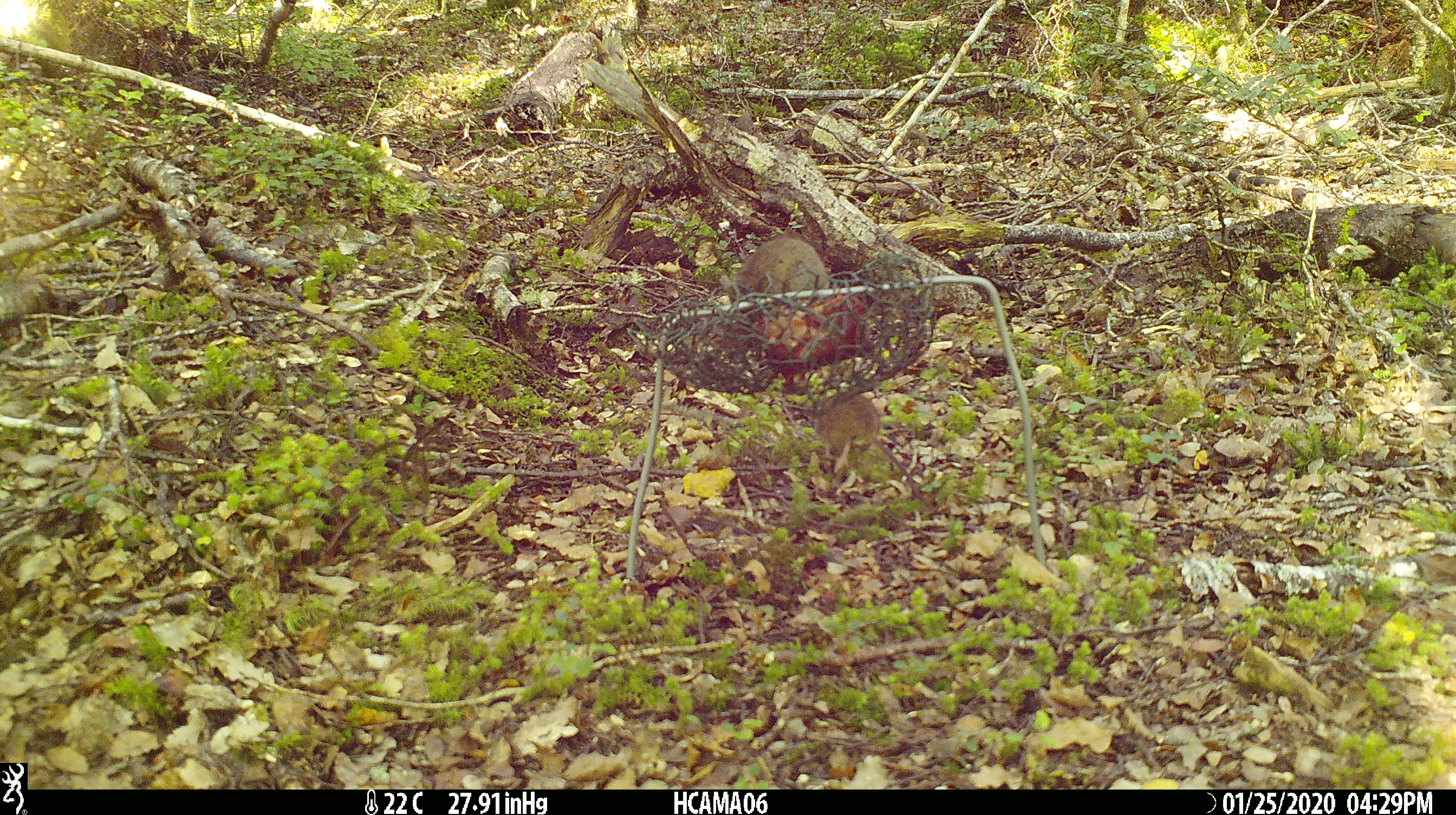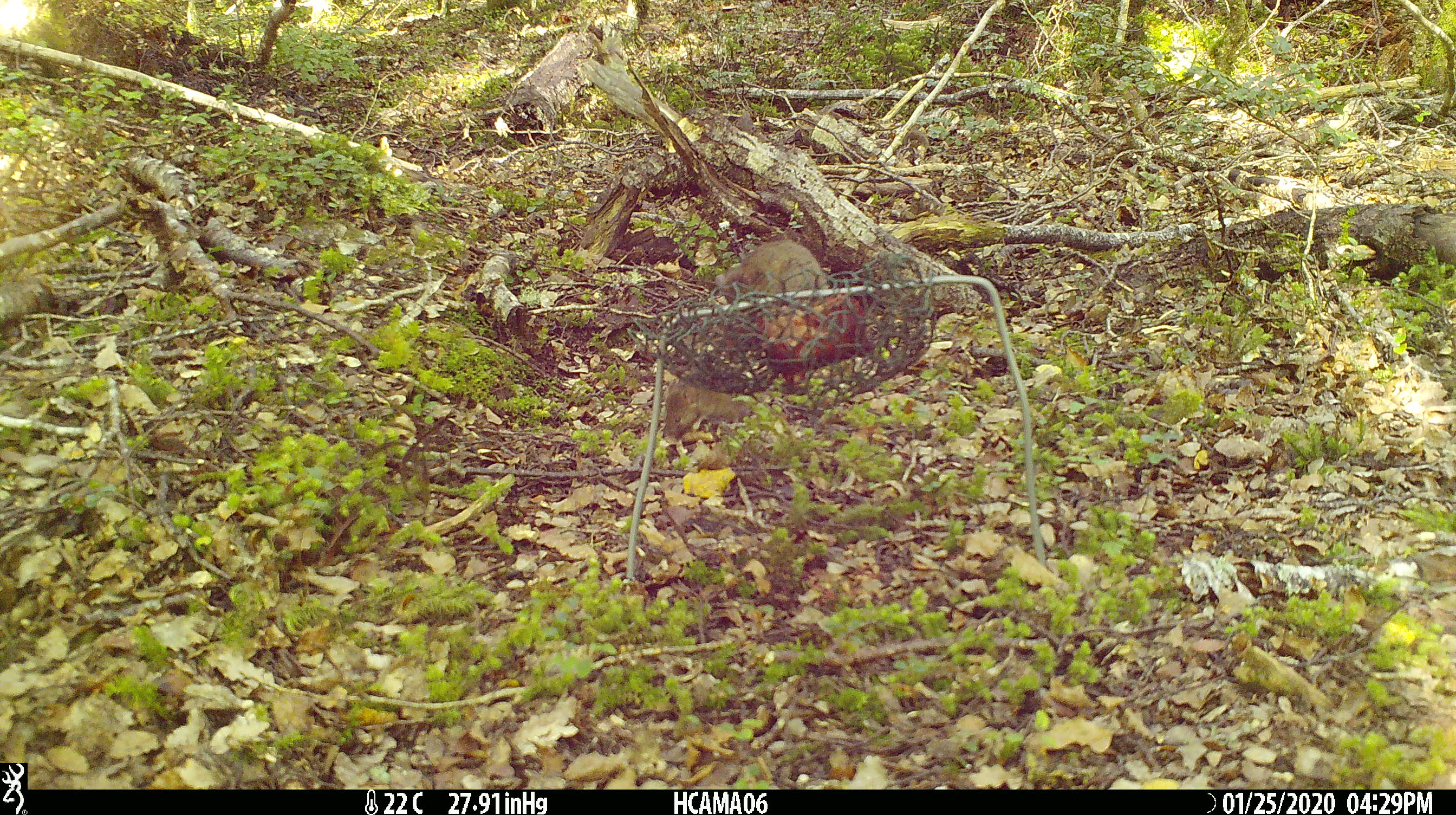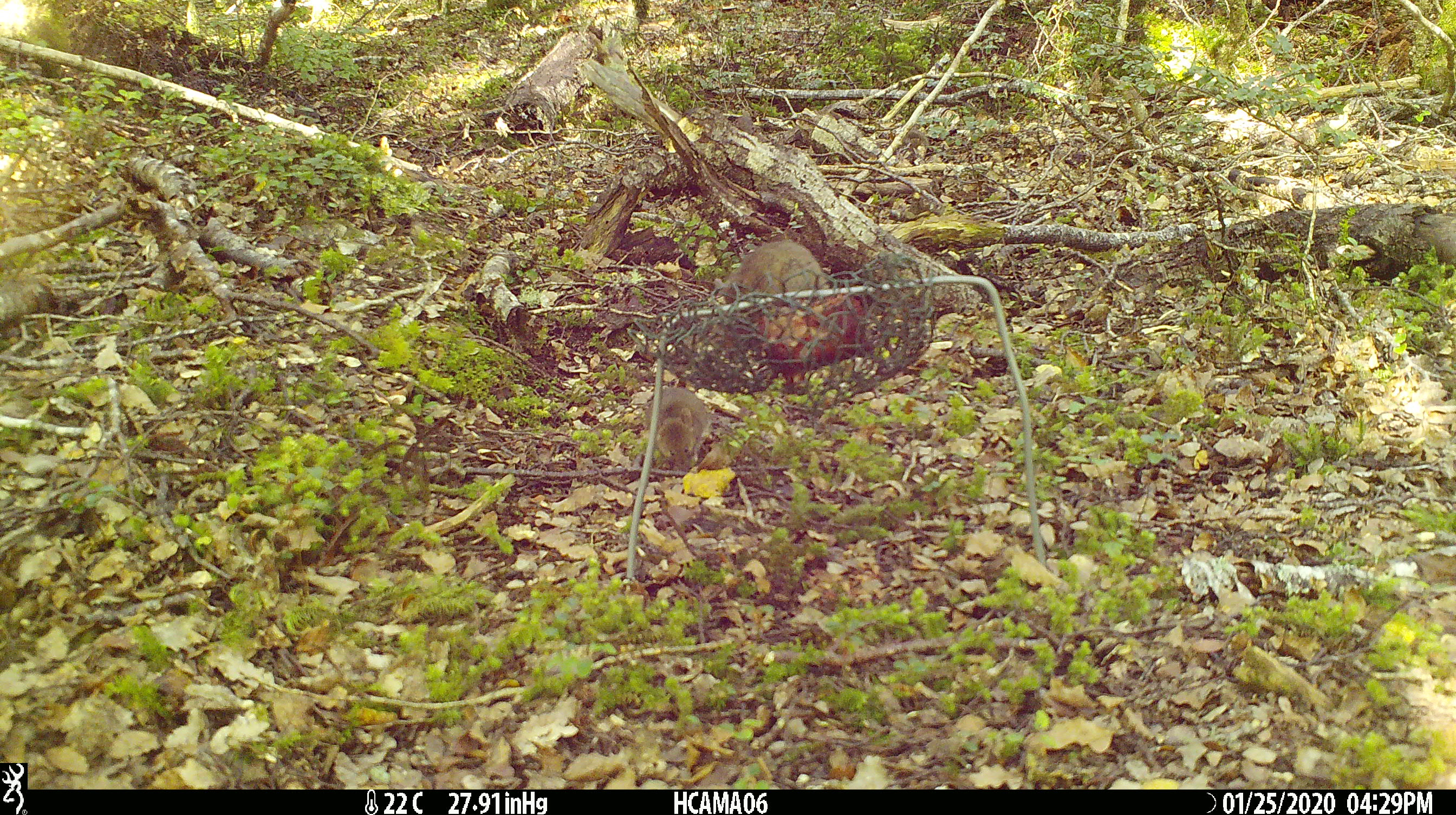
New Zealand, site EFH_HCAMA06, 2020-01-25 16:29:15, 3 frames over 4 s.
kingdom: Animalia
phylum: Chordata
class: Mammalia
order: Rodentia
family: Muridae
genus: Mus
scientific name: Mus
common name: mouse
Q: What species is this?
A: Mouse (Mus).